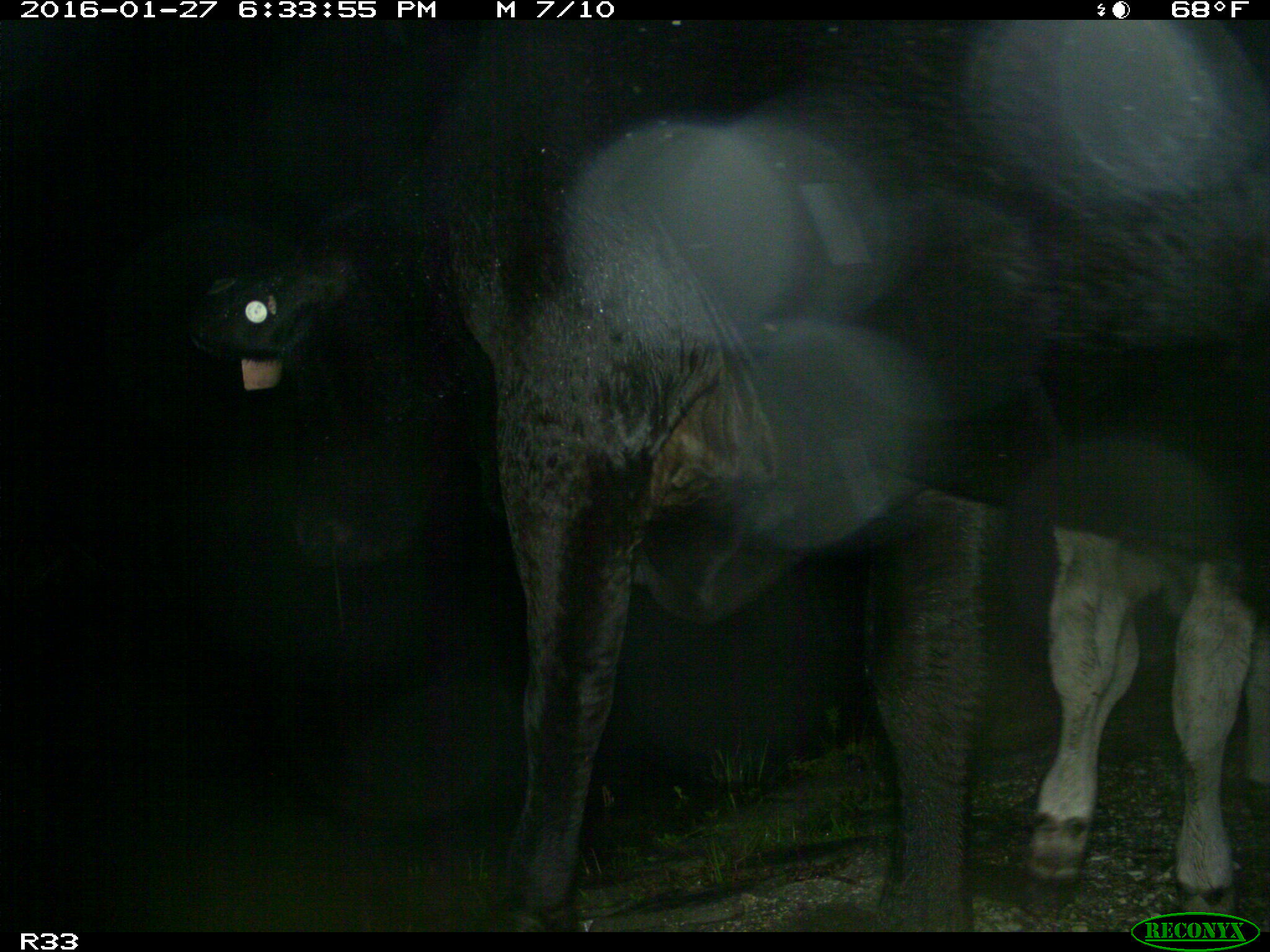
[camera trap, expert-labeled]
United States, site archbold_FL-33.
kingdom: Animalia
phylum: Chordata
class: Mammalia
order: Artiodactyla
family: Bovidae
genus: Bos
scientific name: Bos taurus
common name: domestic cow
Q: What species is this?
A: Bos taurus (domestic cow).